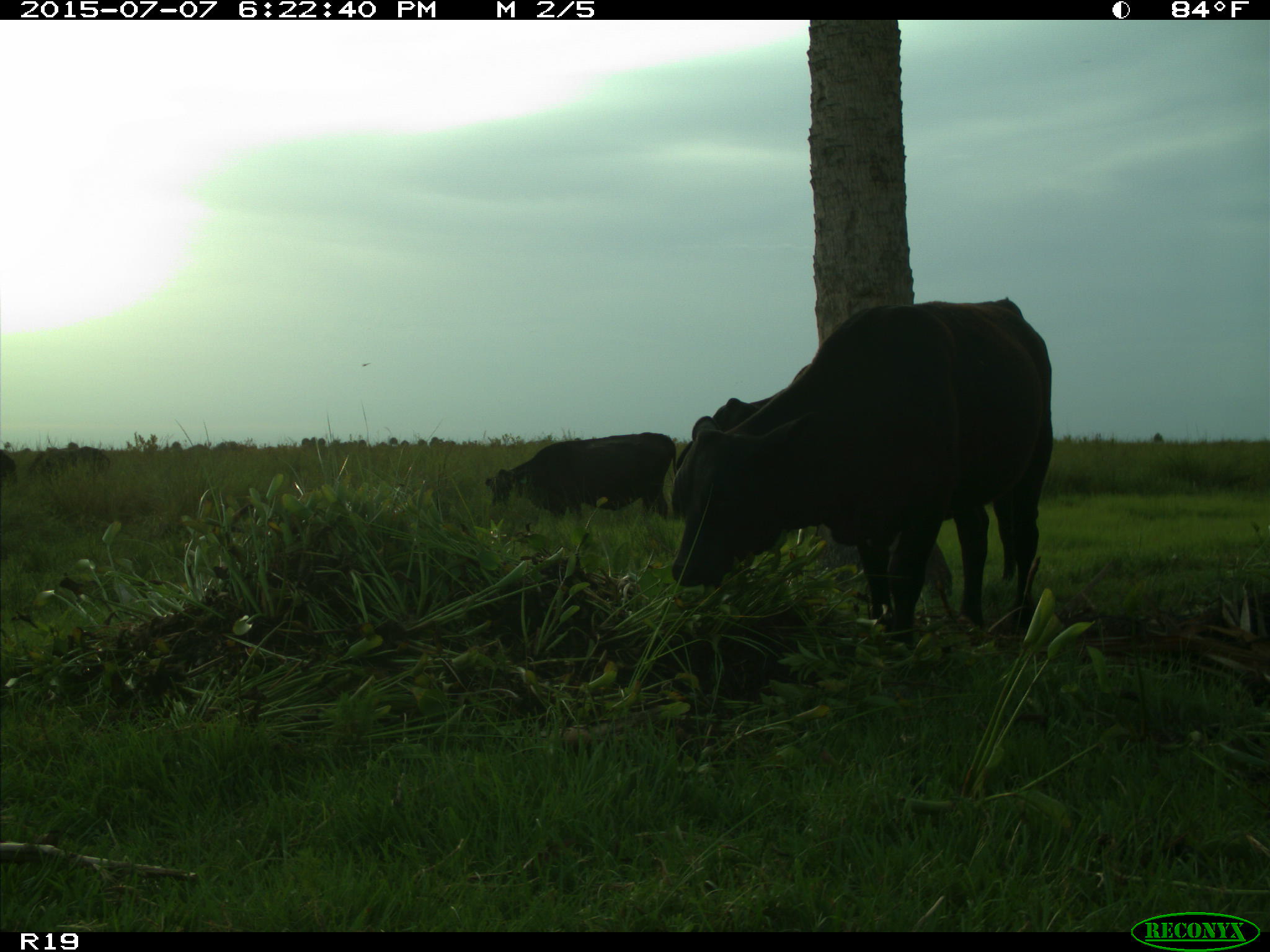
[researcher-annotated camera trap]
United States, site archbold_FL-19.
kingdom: Animalia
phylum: Chordata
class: Mammalia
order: Artiodactyla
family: Bovidae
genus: Bos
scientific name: Bos taurus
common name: domestic cow